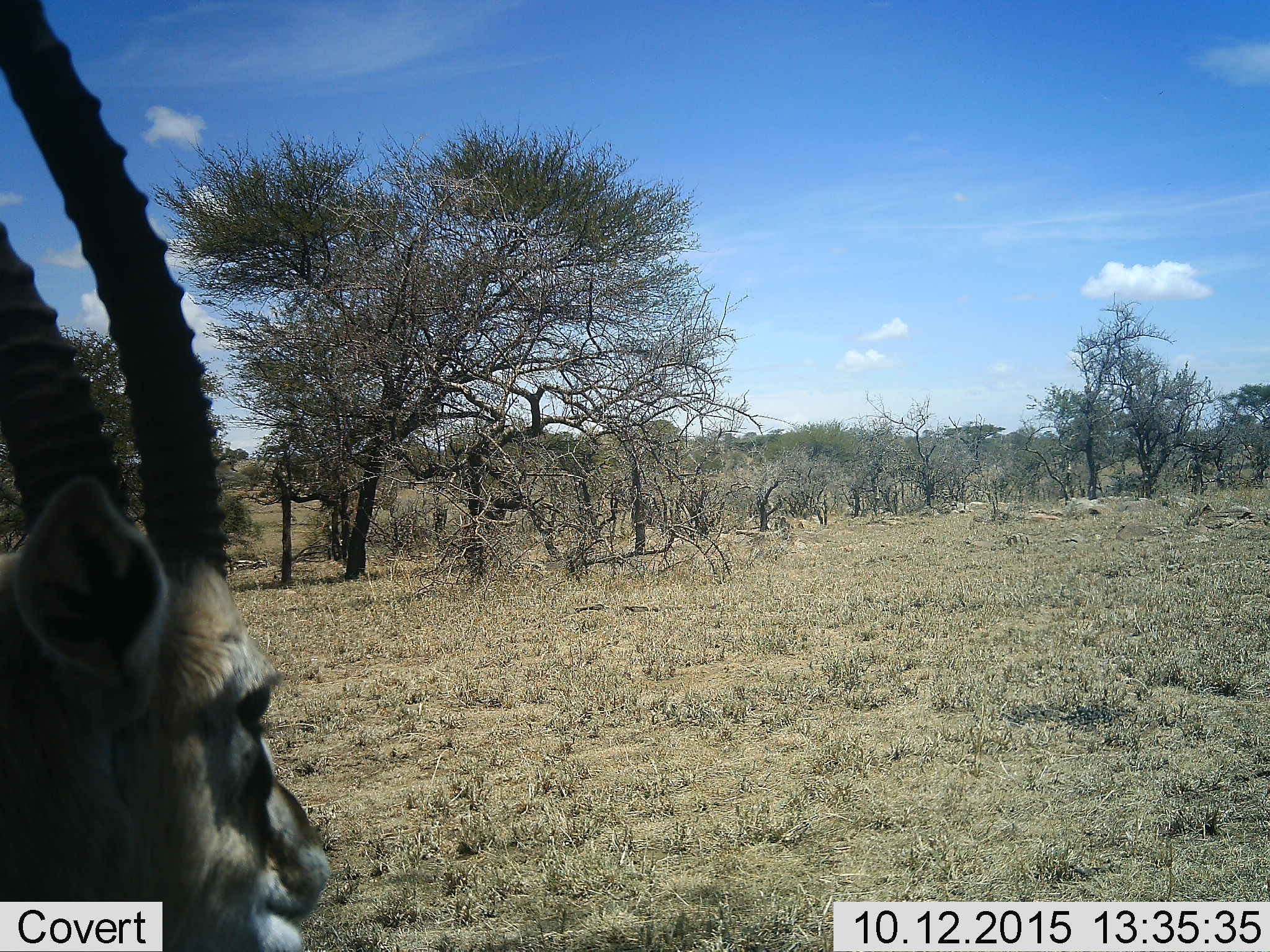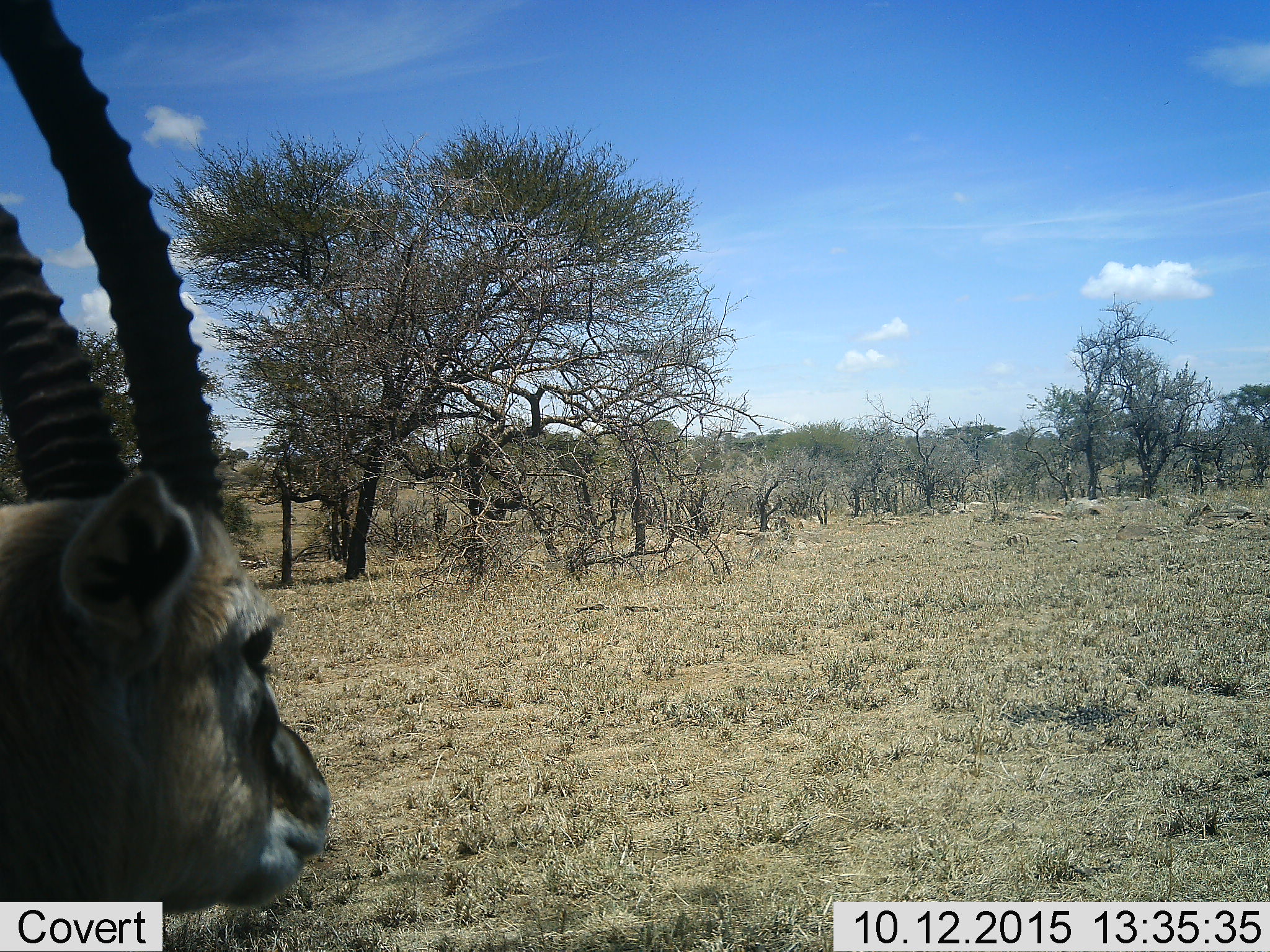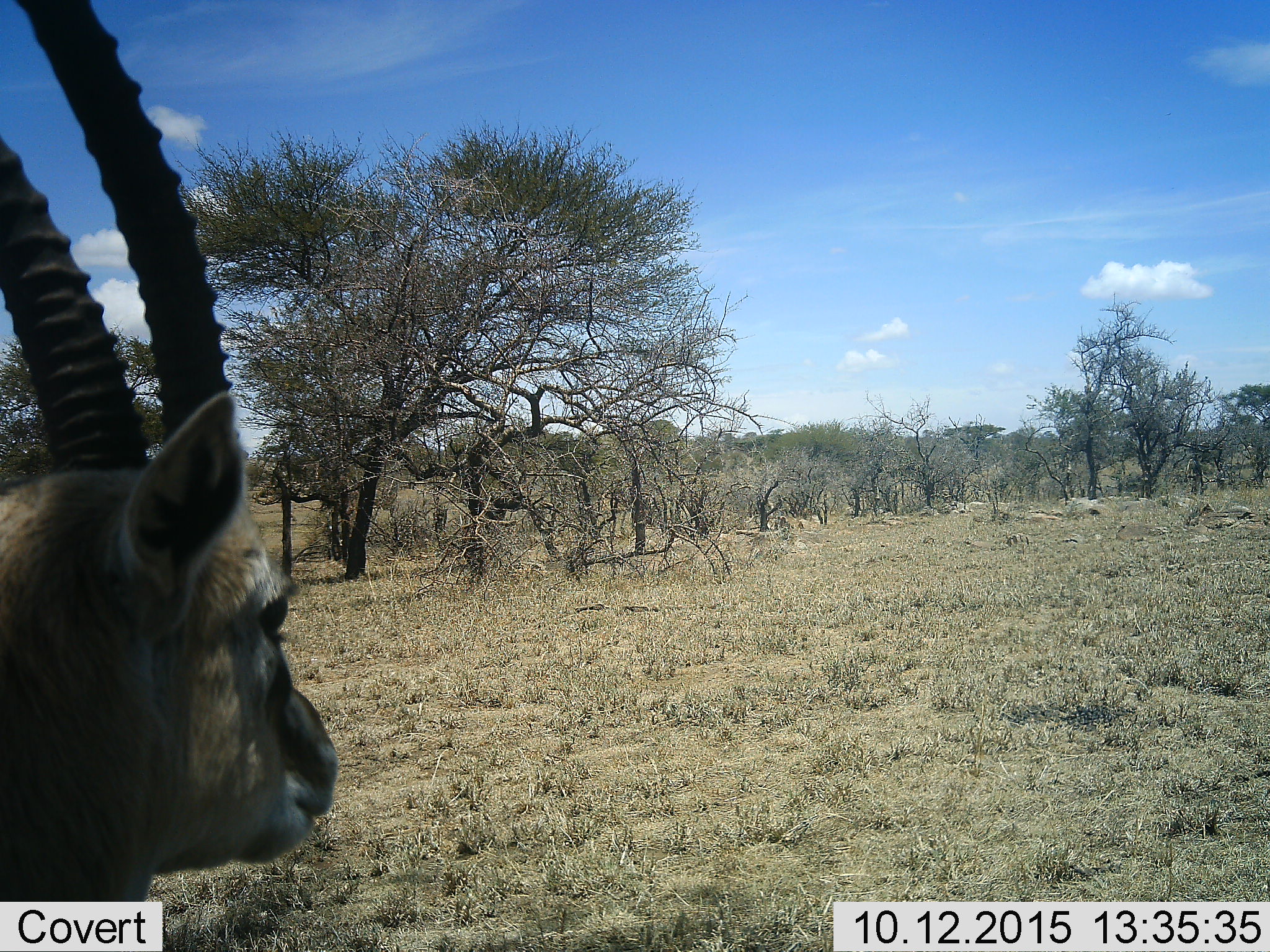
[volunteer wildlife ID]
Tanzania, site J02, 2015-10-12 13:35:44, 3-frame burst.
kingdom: Animalia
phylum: Chordata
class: Mammalia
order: Artiodactyla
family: Bovidae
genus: Eudorcas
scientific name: Eudorcas thomsonii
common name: thomson's gazelle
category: gazellethomsons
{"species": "gazellethomsons (thomson's gazelle) (Eudorcas thomsonii)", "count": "1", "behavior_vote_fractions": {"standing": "86%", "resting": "0%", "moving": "14%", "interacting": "0%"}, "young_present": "0%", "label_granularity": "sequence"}